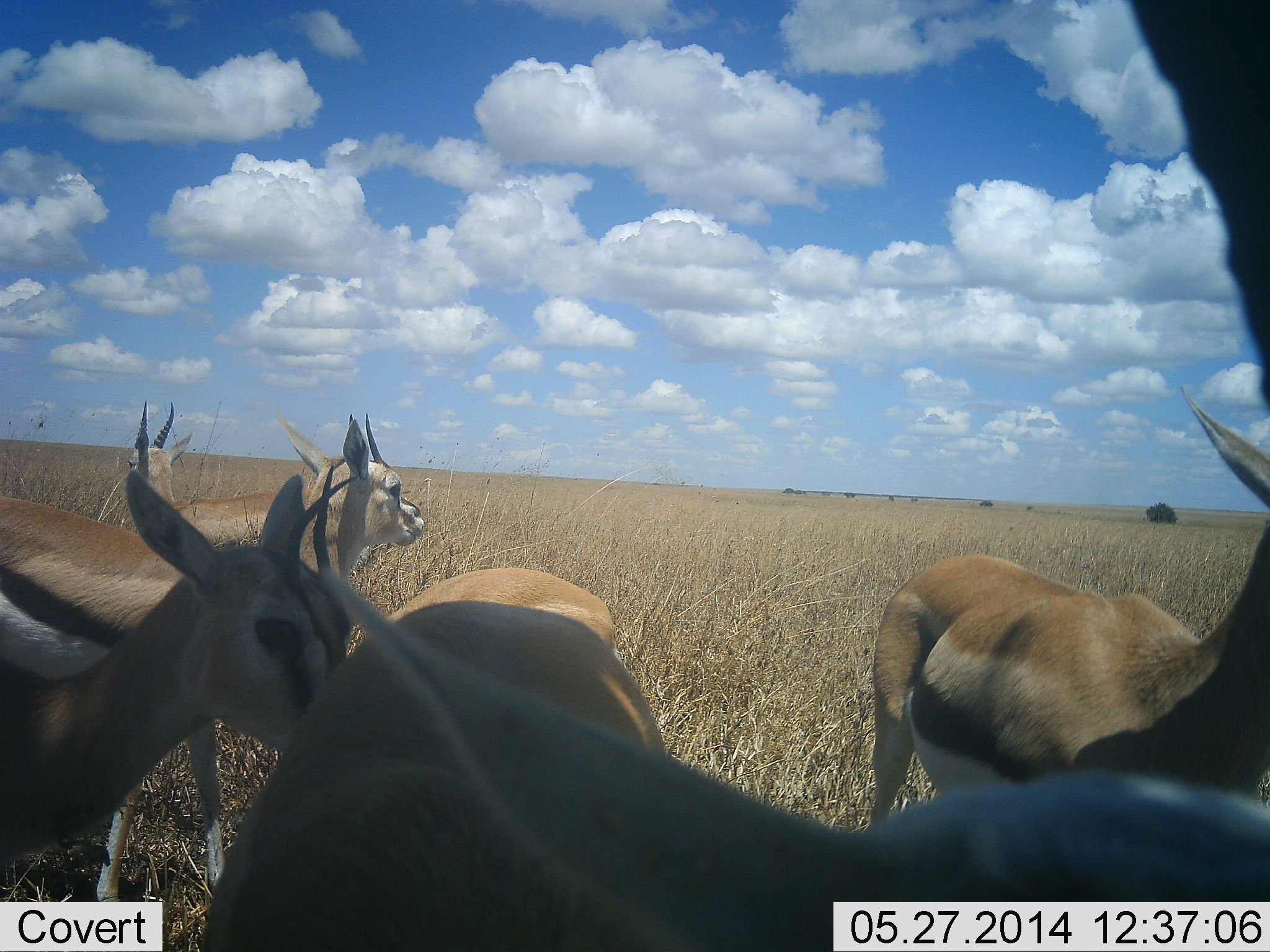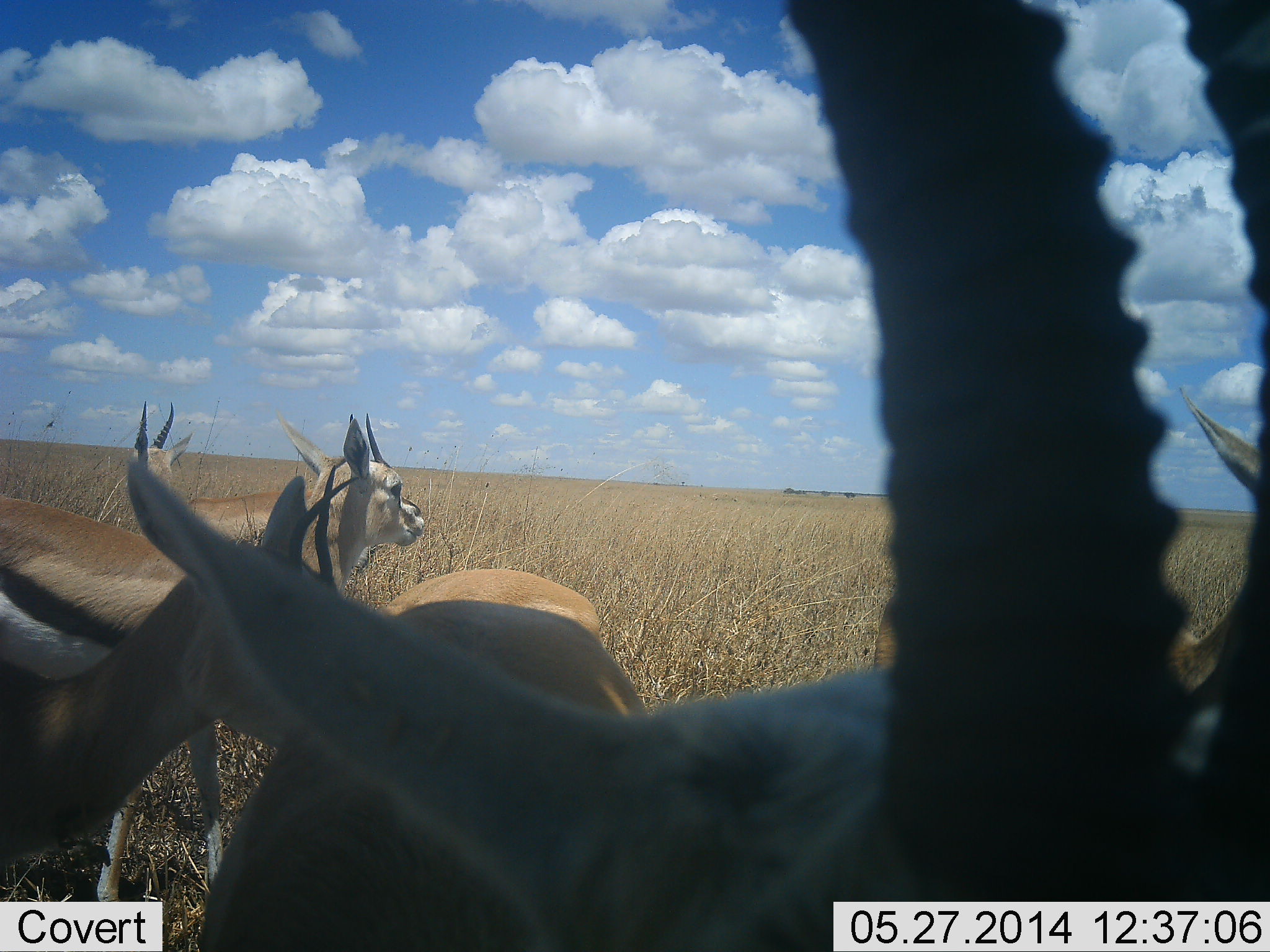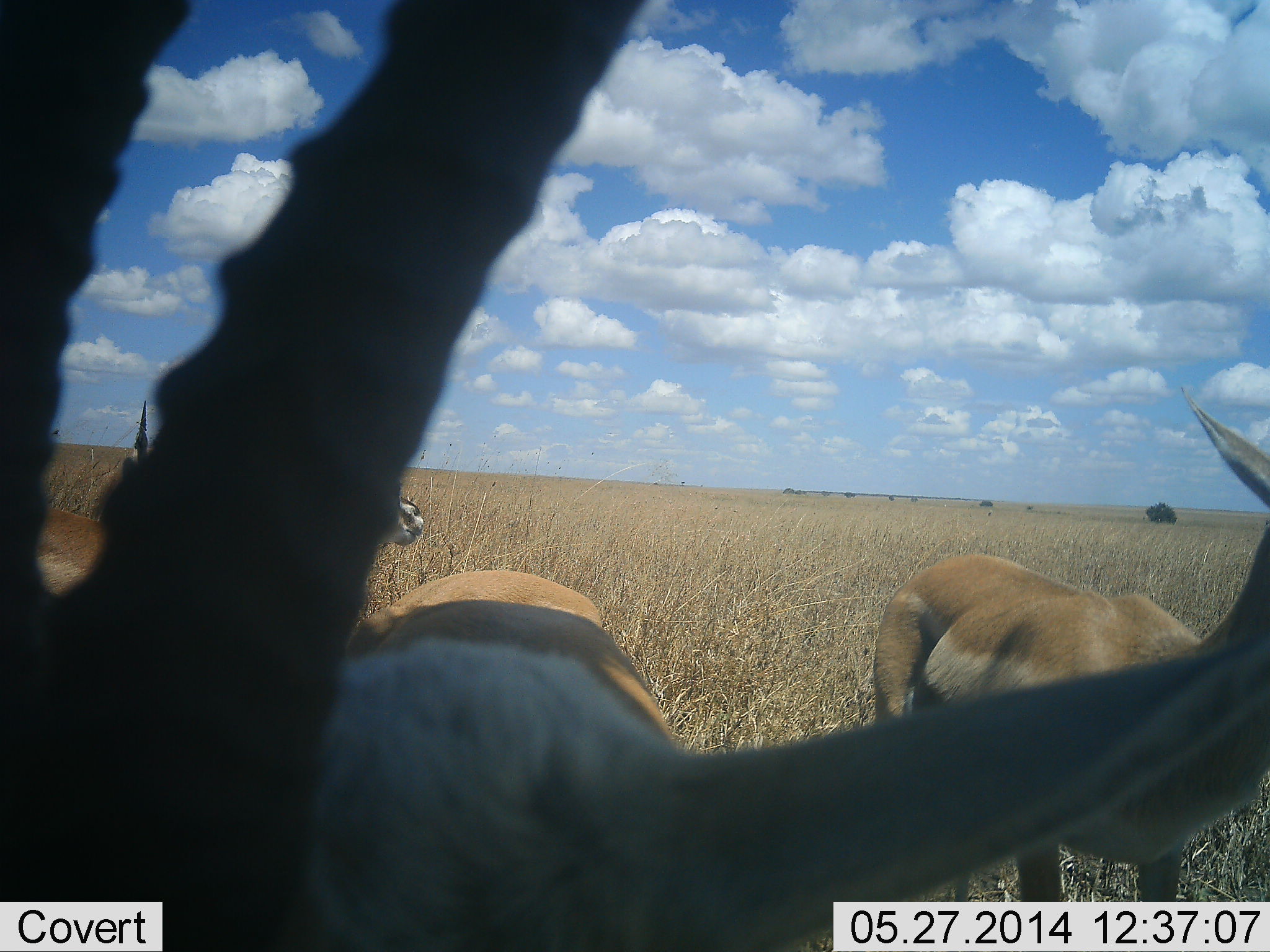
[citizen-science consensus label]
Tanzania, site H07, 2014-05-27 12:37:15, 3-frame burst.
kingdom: Animalia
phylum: Chordata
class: Mammalia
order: Artiodactyla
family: Bovidae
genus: Eudorcas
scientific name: Eudorcas thomsonii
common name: thomson's gazelle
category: gazellethomsons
Gazellethomsons (thomson's gazelle) (Eudorcas thomsonii), count 5. Behavior (volunteer vote fractions): standing 100%, resting 0%, moving 9%, interacting 18%. Young present (vote fraction): 0%. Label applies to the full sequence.